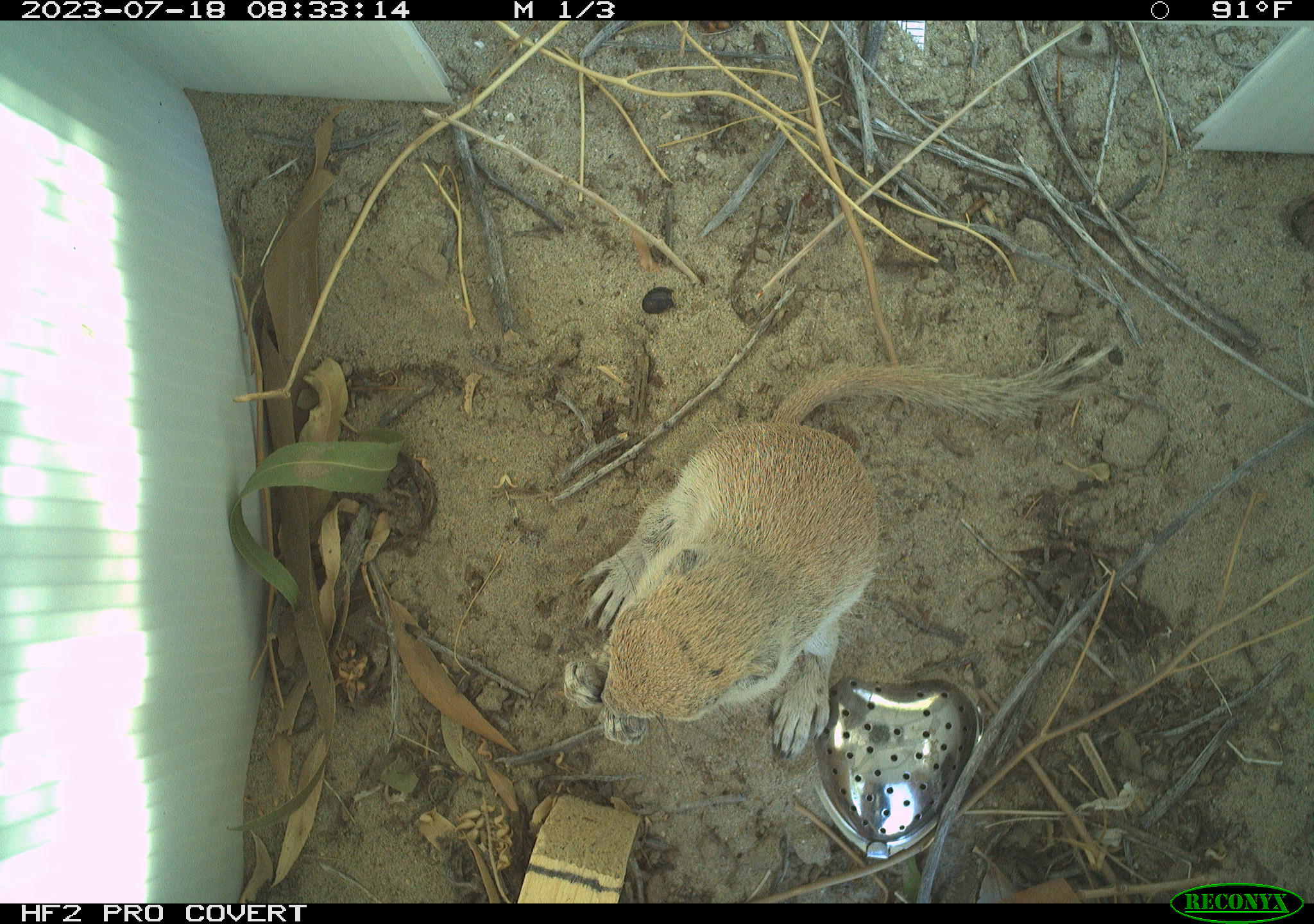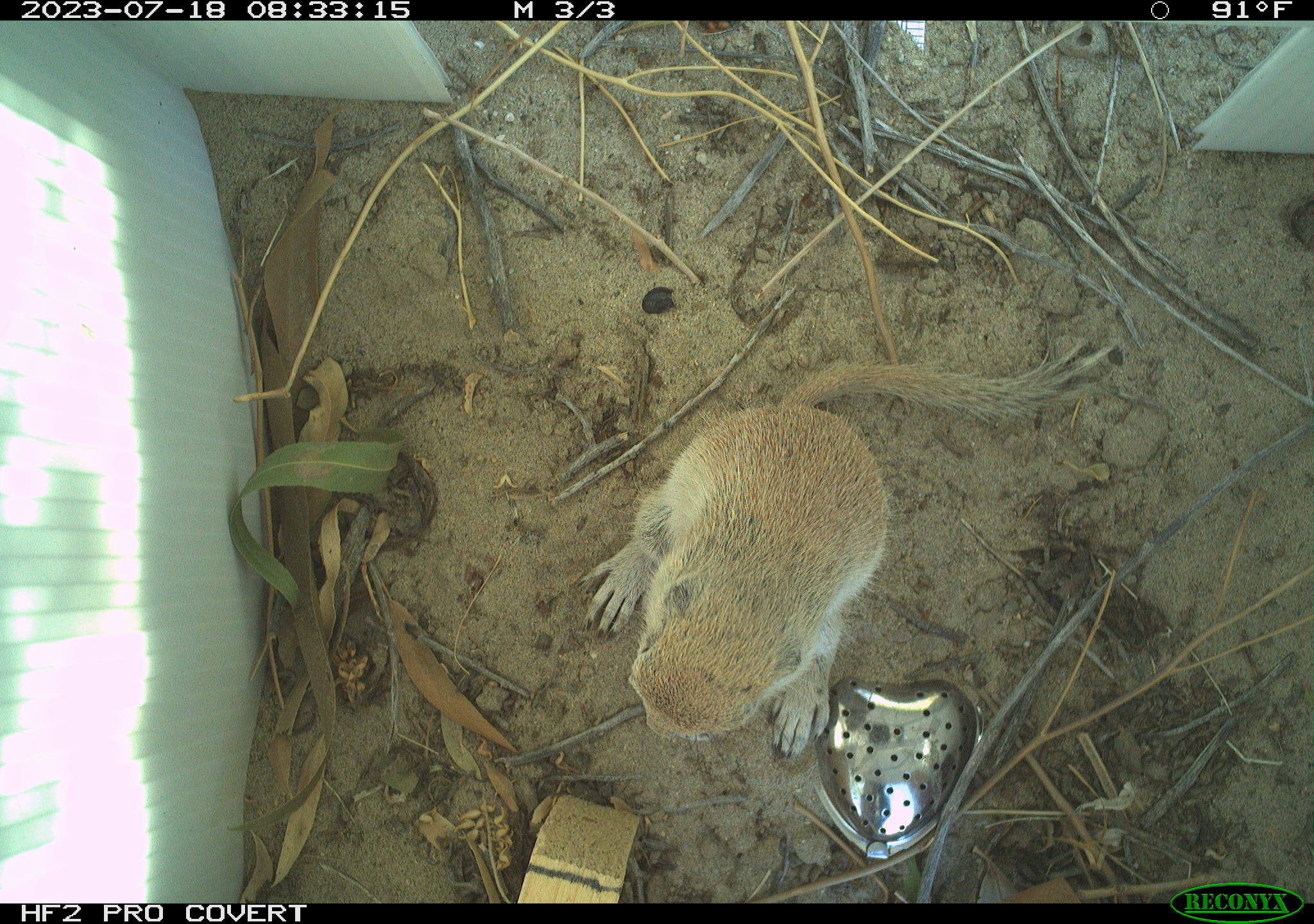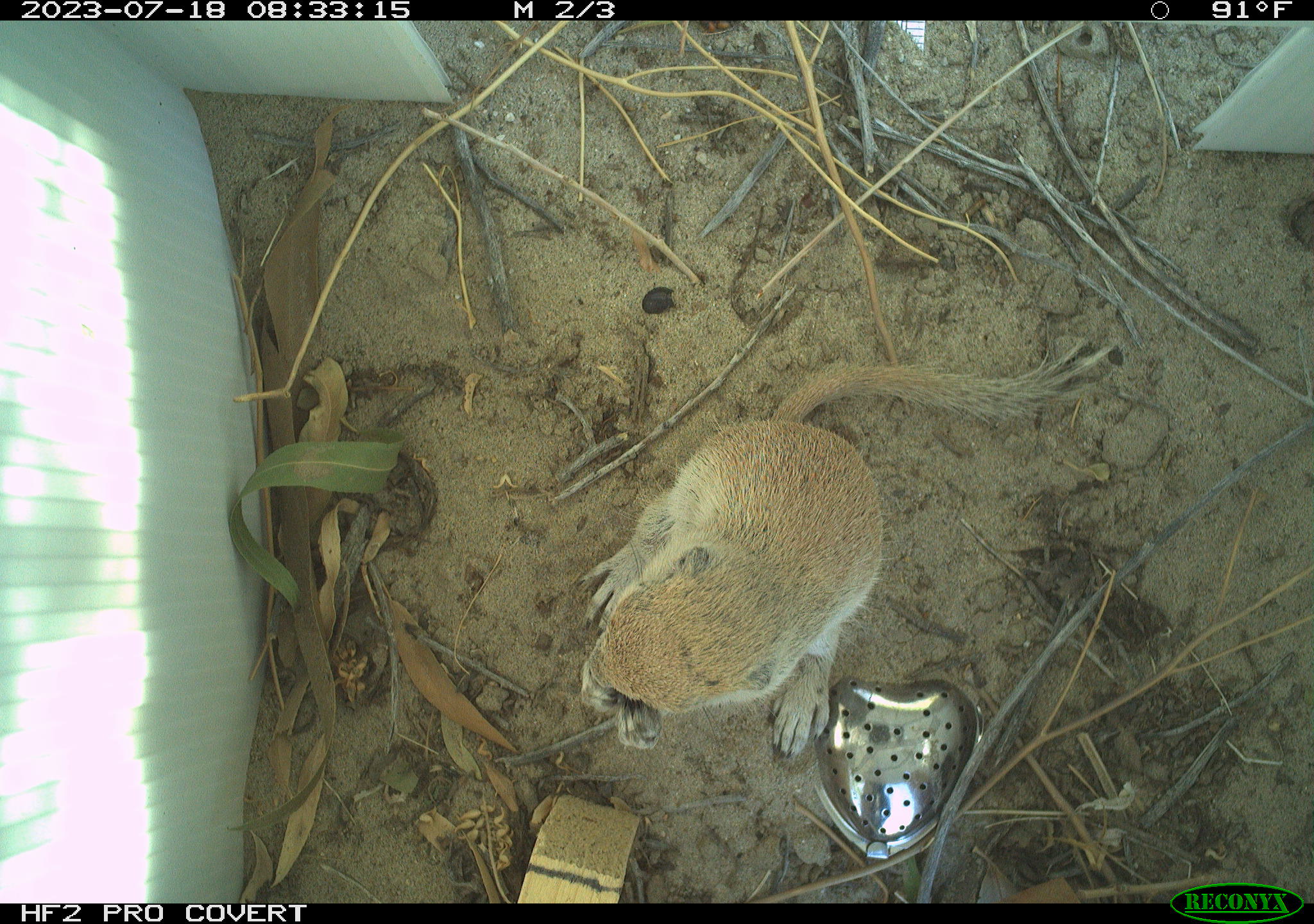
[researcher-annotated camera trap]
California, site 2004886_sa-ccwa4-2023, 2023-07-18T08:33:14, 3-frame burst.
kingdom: Animalia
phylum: Chordata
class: Mammalia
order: Rodentia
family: Sciuridae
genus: Xerospermophilus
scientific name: Xerospermophilus tereticaudus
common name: round-tailed ground squirrel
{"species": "round-tailed ground squirrel (Xerospermophilus tereticaudus)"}